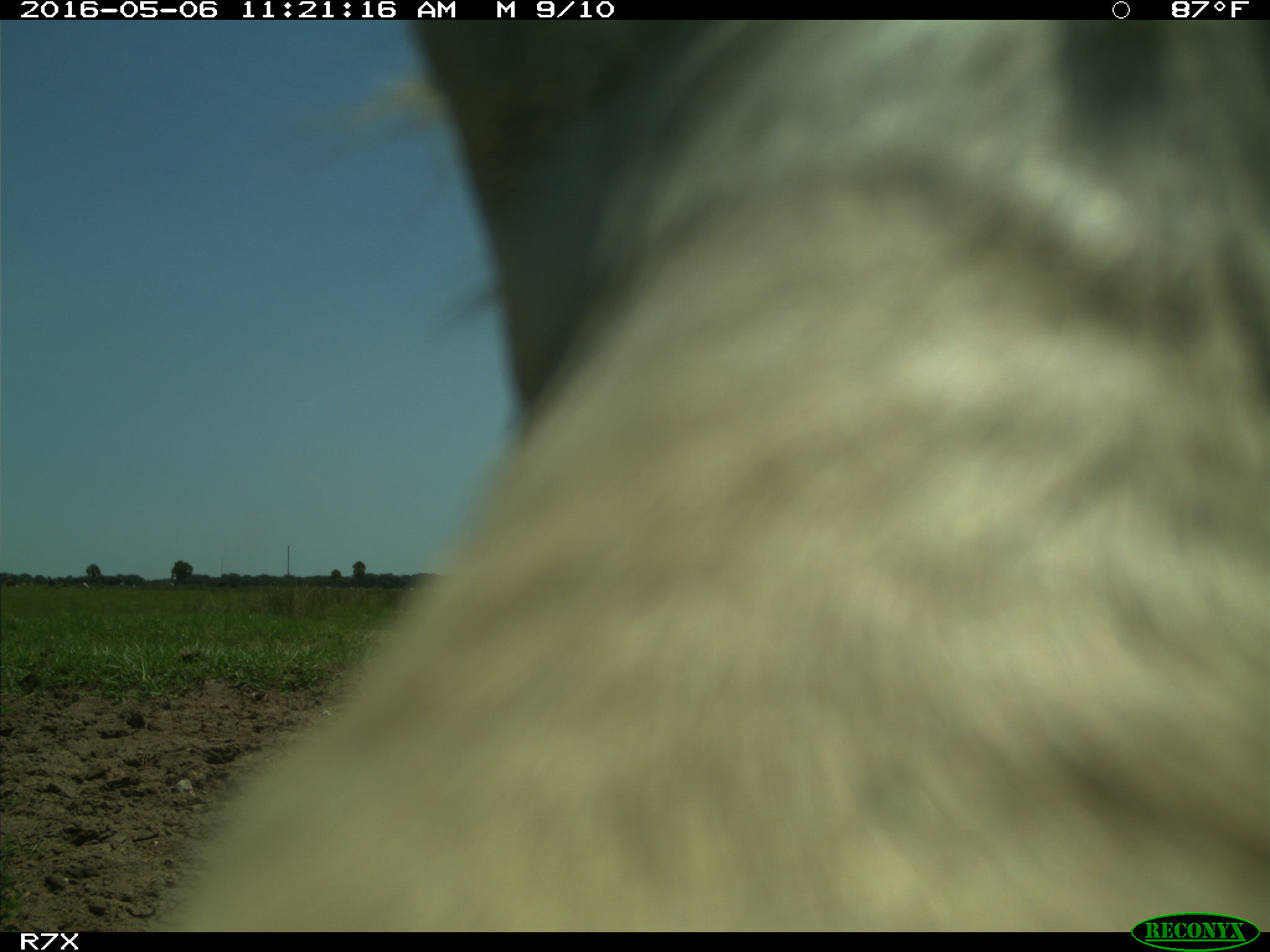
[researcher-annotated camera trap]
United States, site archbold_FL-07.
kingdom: Animalia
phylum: Chordata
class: Mammalia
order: Artiodactyla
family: Bovidae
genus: Bos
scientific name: Bos taurus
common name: domestic cow